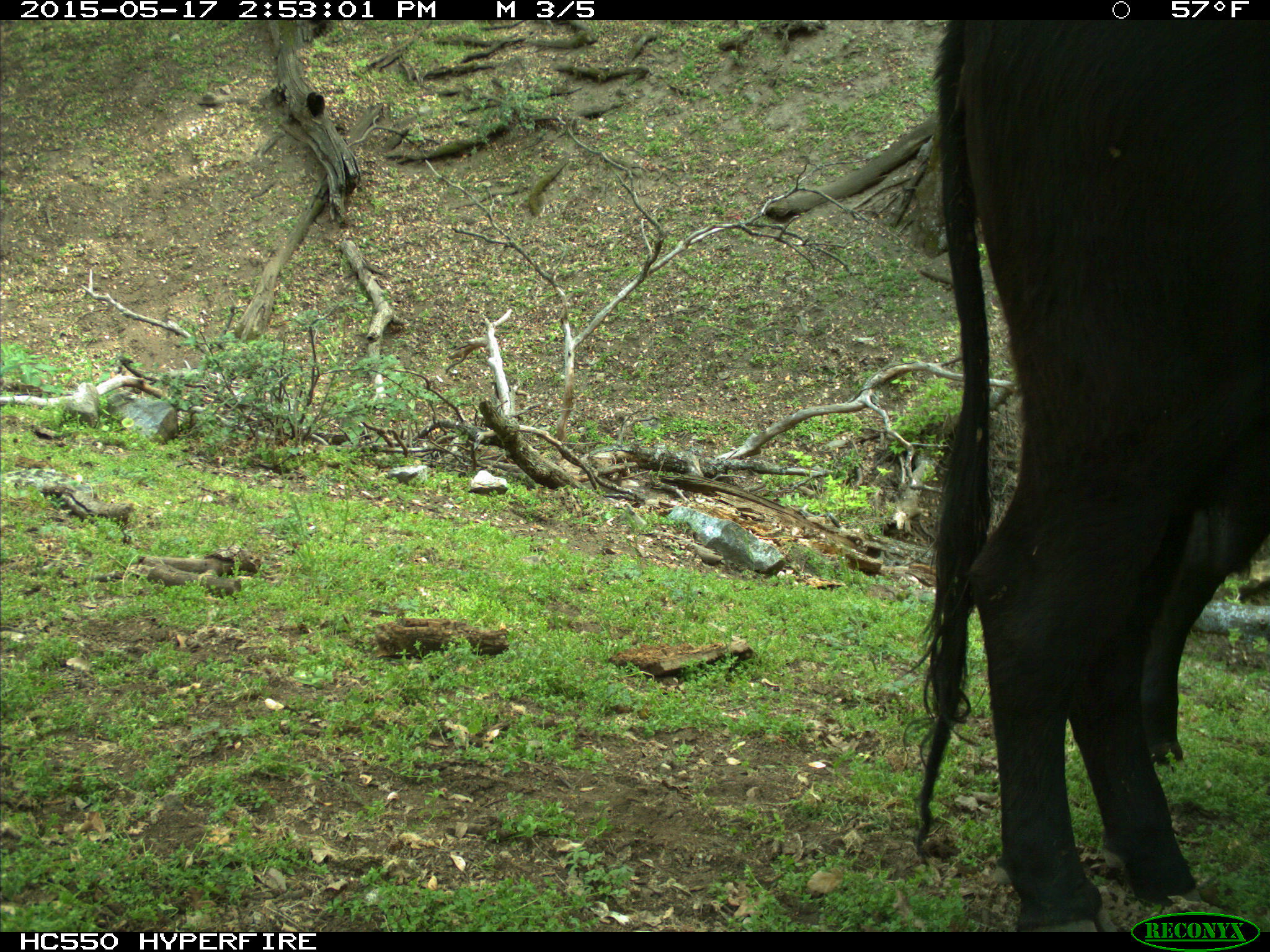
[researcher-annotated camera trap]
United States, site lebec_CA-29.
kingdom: Animalia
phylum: Chordata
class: Mammalia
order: Artiodactyla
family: Bovidae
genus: Bos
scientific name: Bos taurus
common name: domestic cow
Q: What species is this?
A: Bos taurus (domestic cow).